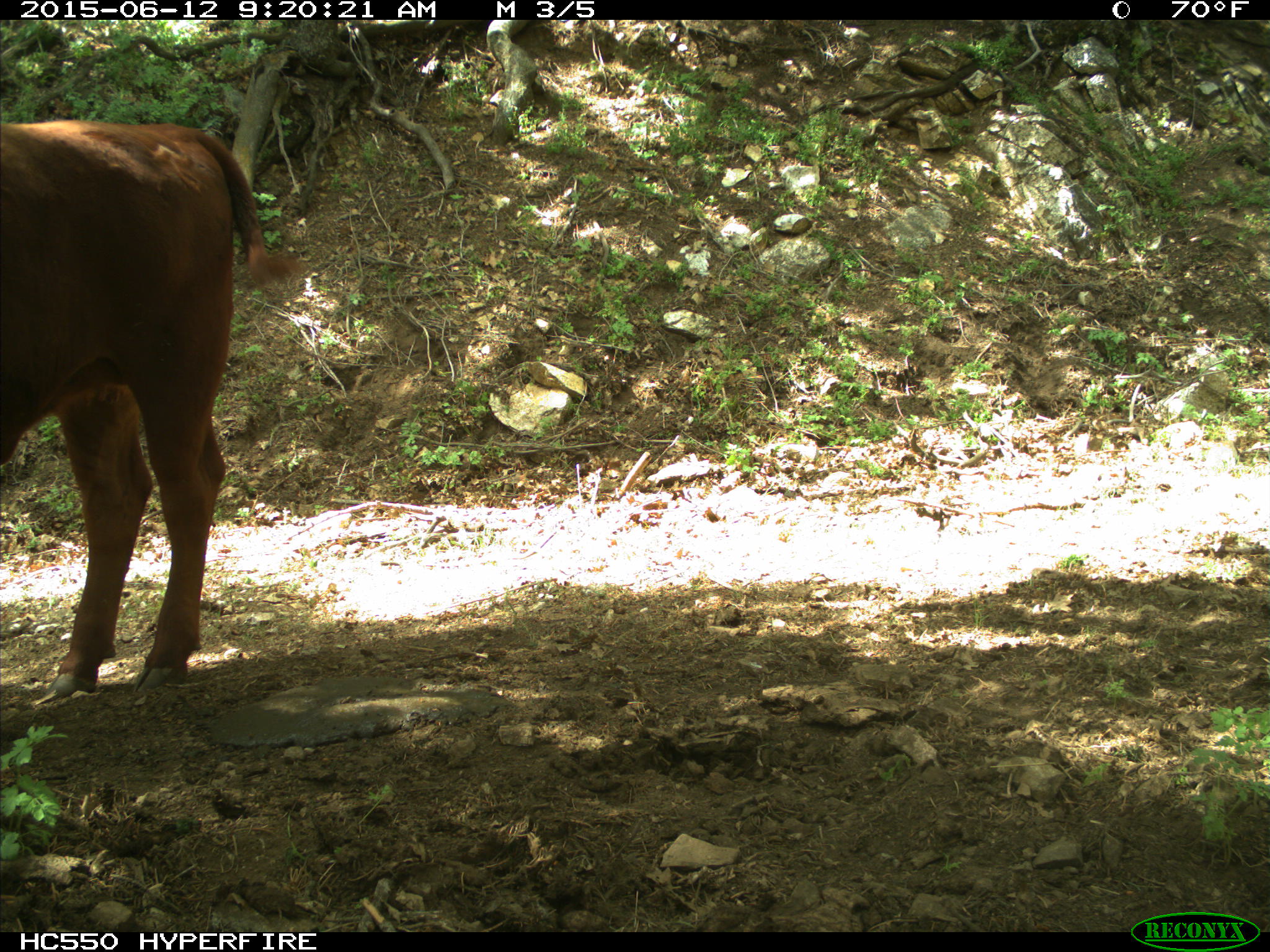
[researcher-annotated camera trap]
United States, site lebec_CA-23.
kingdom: Animalia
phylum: Chordata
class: Mammalia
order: Artiodactyla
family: Bovidae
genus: Bos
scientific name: Bos taurus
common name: domestic cow